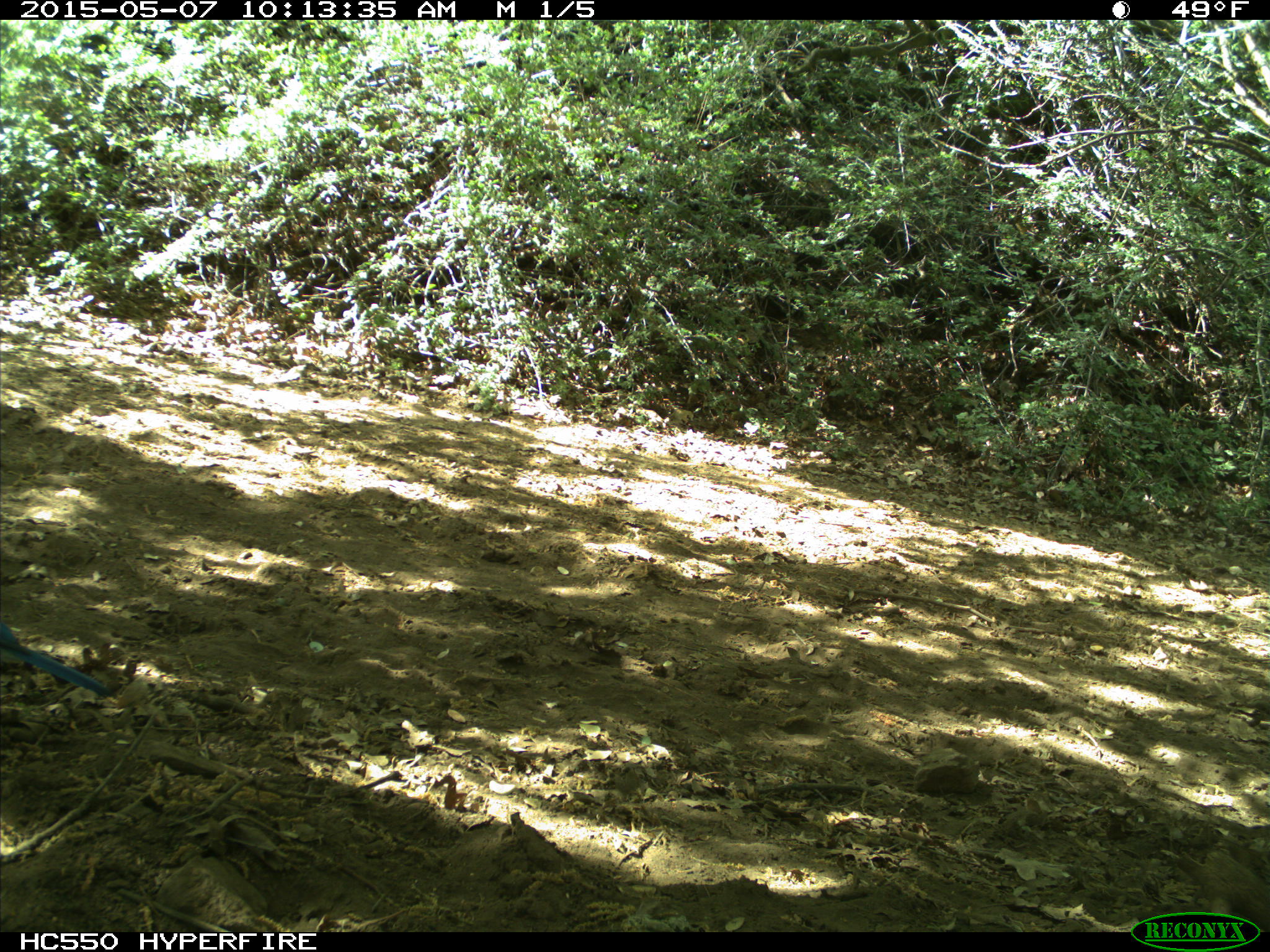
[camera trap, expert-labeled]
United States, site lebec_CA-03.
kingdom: Animalia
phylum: Chordata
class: Aves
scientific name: Aves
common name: birds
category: unidentified bird